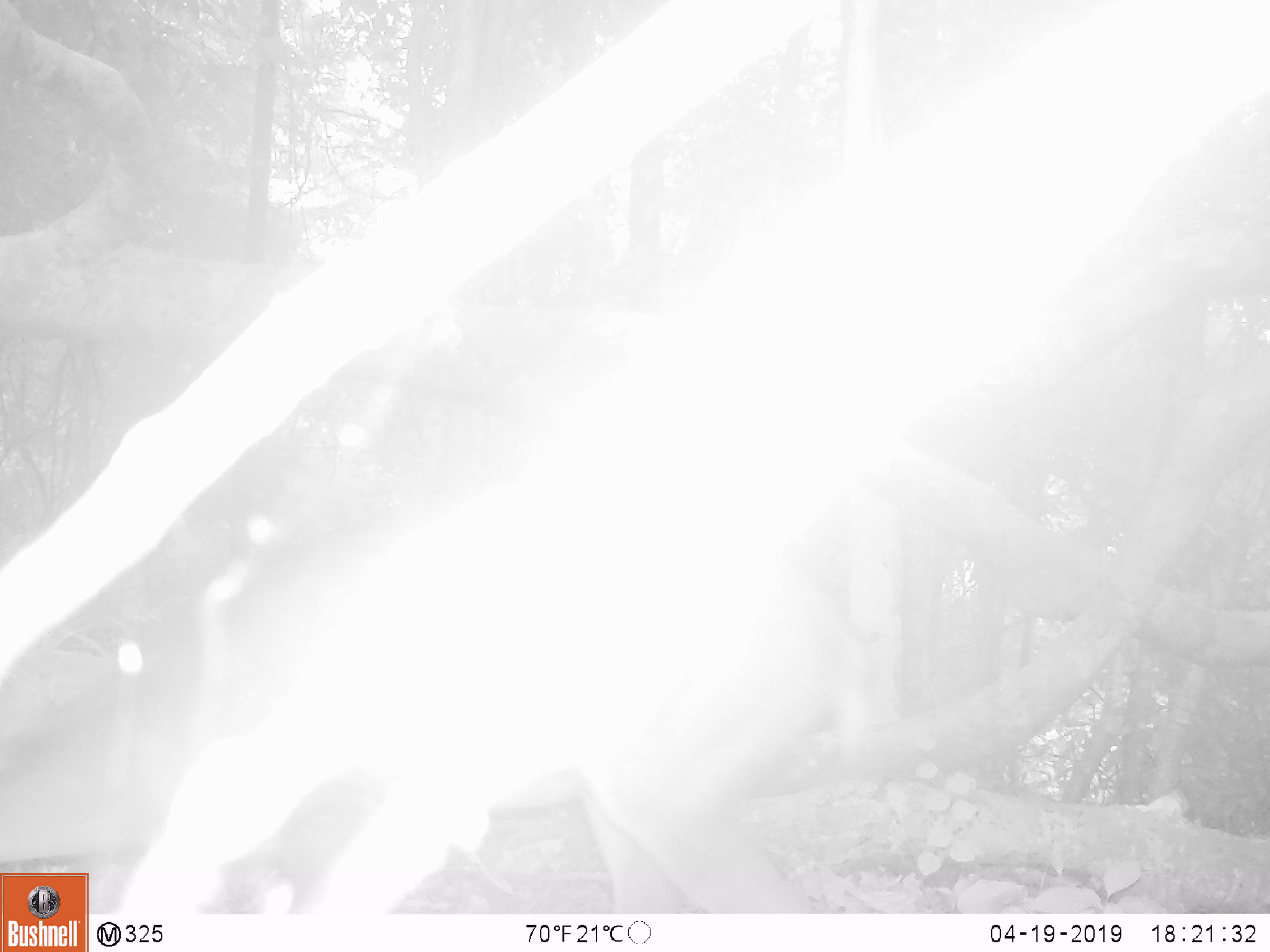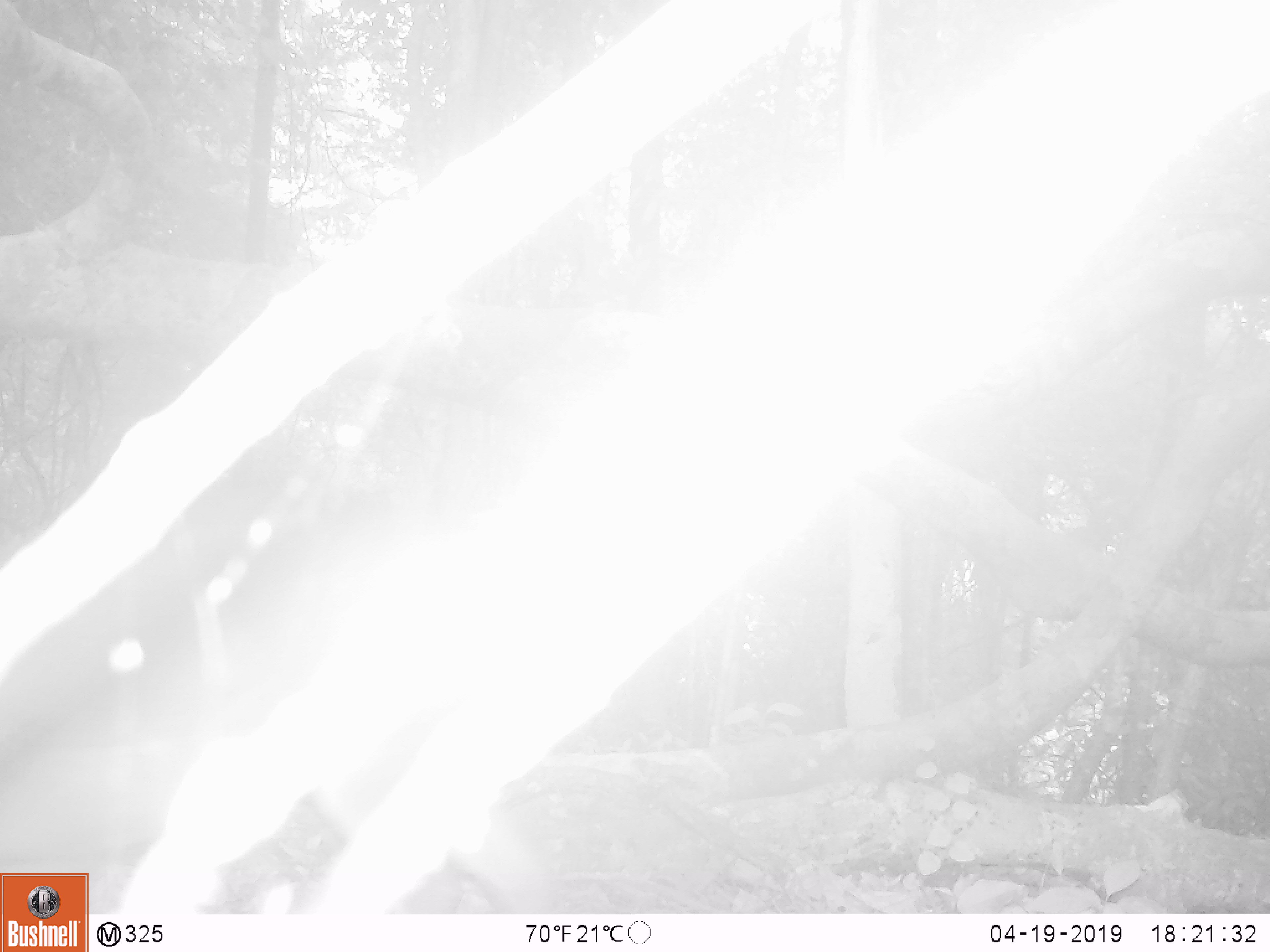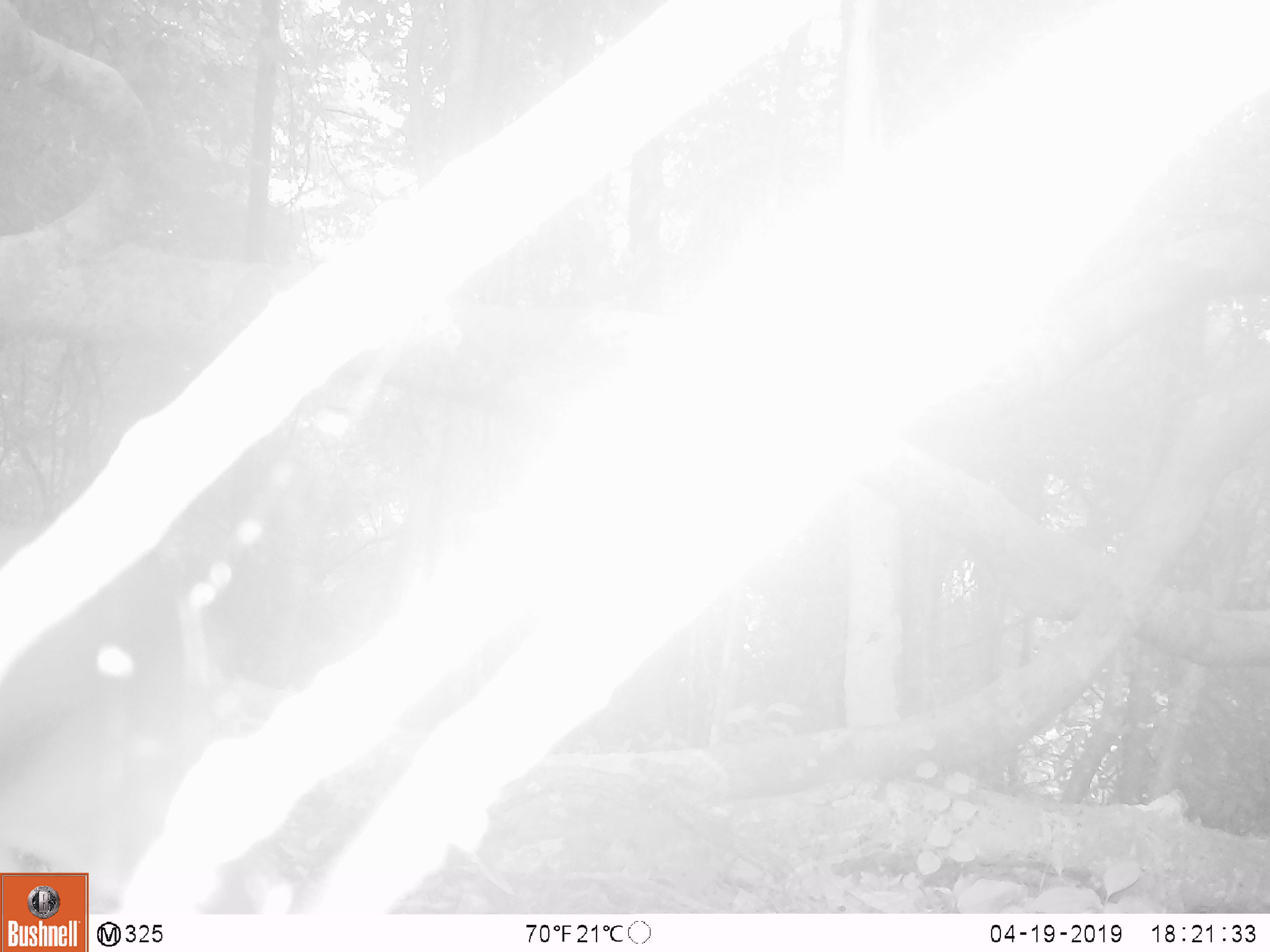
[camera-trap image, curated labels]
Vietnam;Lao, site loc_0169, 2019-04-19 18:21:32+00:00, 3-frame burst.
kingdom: Animalia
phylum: Chordata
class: Mammalia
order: Artiodactyla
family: Cervidae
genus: Muntiacus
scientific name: Muntiacus vuquangensis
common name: large-antlered muntjac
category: large antlered muntjac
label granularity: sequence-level